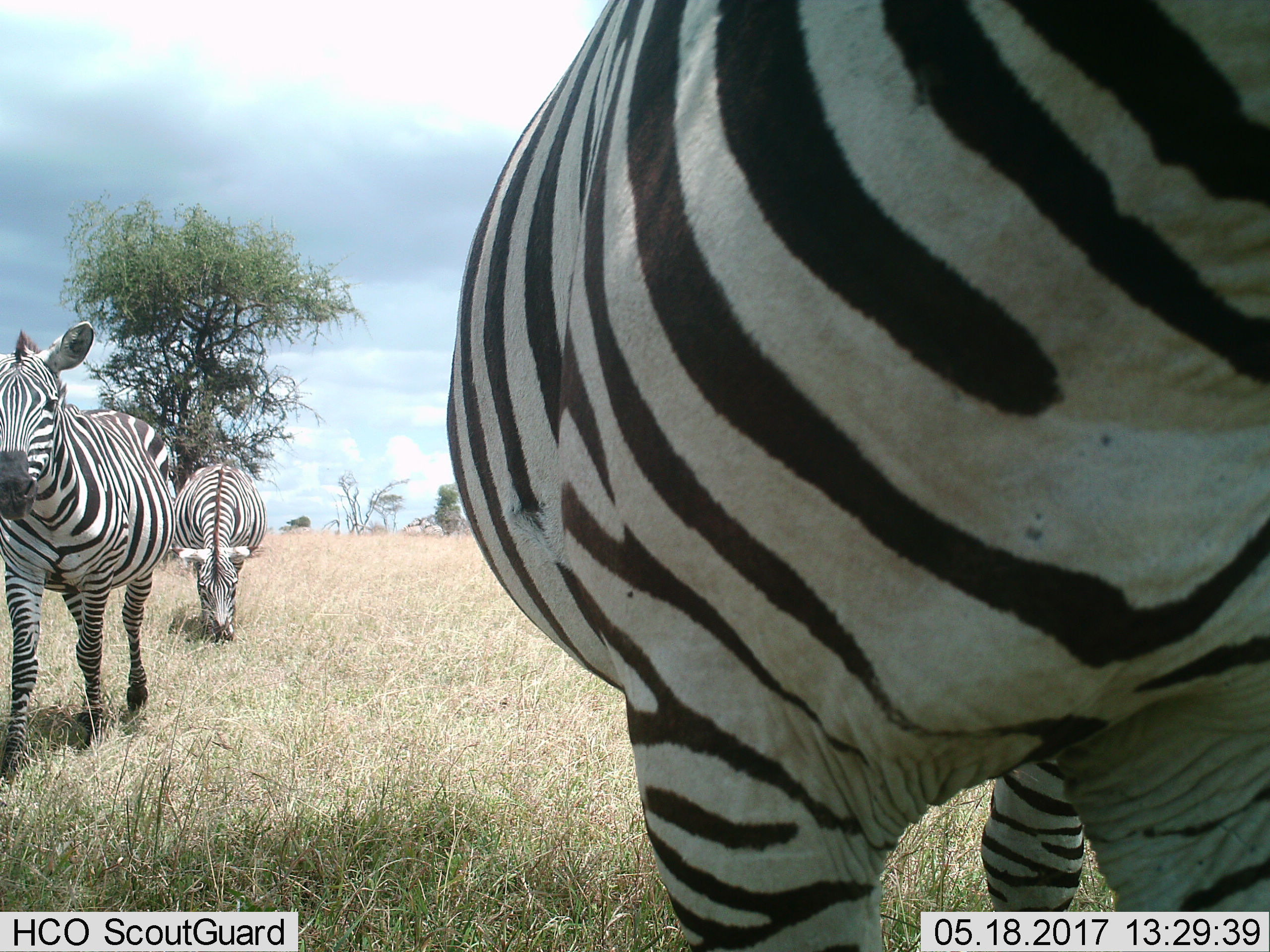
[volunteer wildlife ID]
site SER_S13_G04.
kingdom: Animalia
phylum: Chordata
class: Mammalia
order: Perissodactyla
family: Equidae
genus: Equus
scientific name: Equus quagga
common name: plains zebra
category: zebraplains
Zebraplains (plains zebra) (Equus quagga), count 3. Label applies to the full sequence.